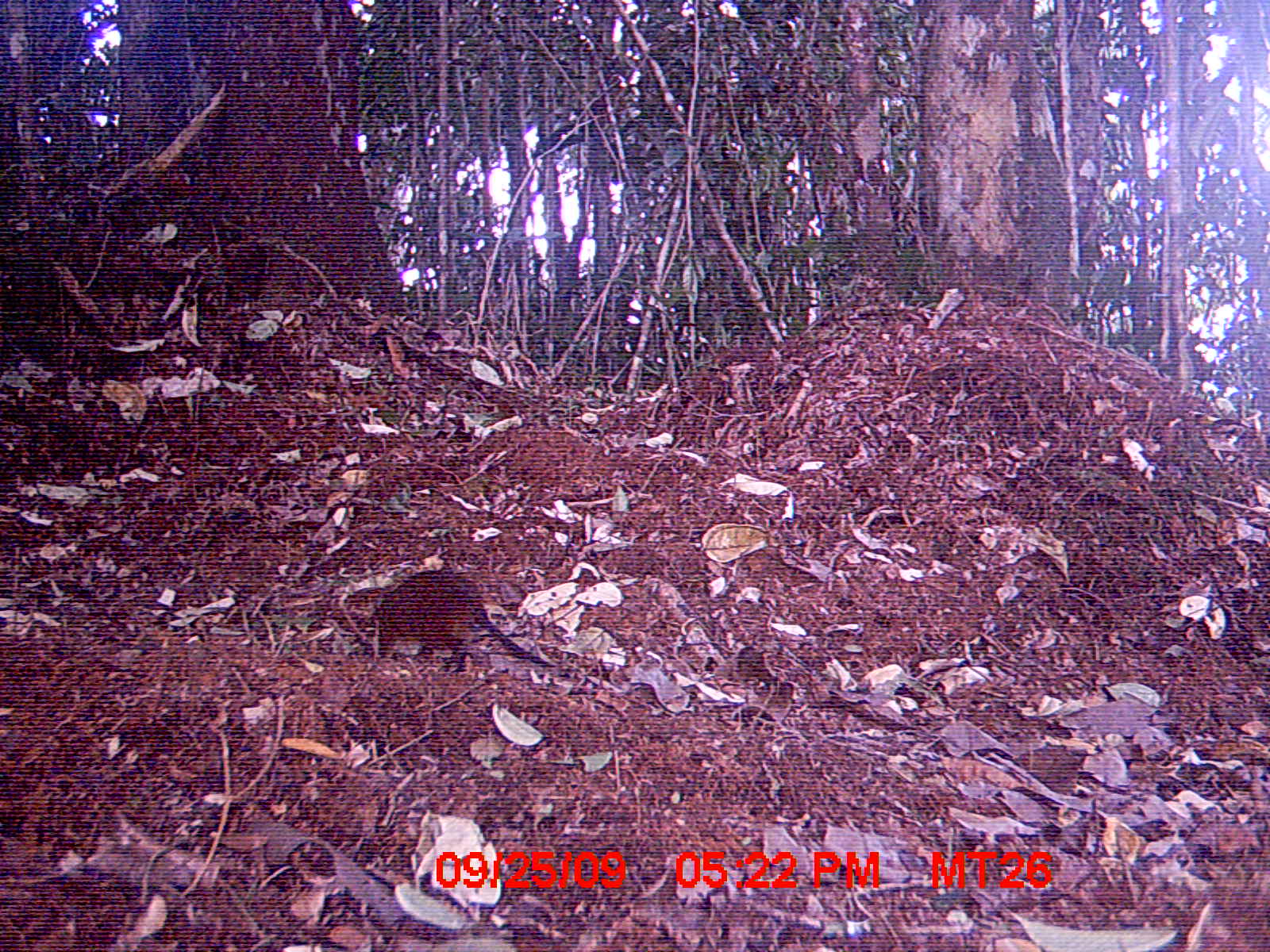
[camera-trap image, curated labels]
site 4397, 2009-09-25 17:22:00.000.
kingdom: Animalia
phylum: Chordata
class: Mammalia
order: Rodentia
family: Nesomyidae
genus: Nesomys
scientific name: Nesomys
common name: nesomys rodents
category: nesomys sp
Nesomys sp (nesomys rodents) (Nesomys), count 1.